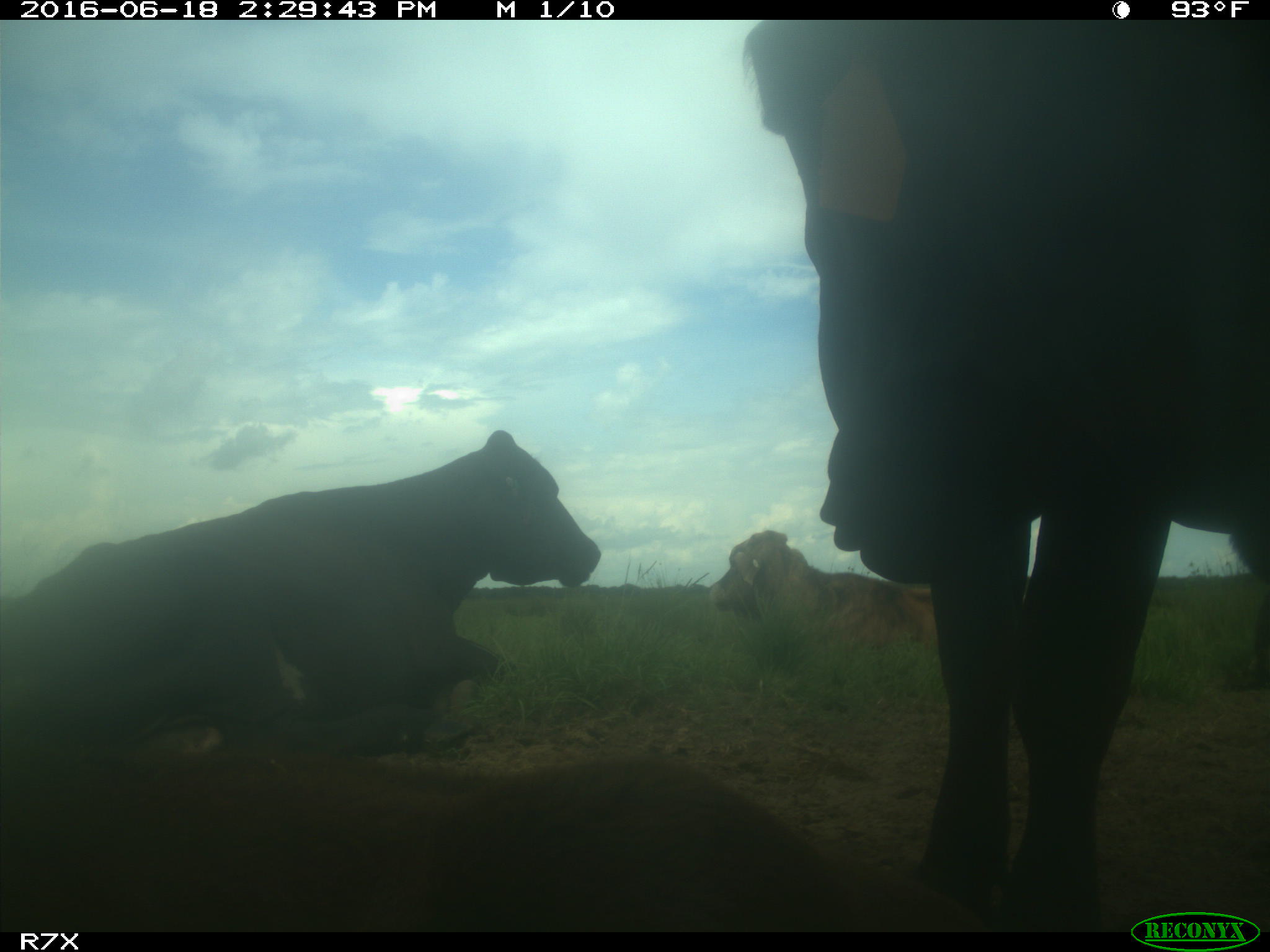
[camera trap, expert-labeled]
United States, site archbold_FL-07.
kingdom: Animalia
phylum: Chordata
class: Mammalia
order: Artiodactyla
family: Bovidae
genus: Bos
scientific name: Bos taurus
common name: domestic cow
Bos taurus (domestic cow).